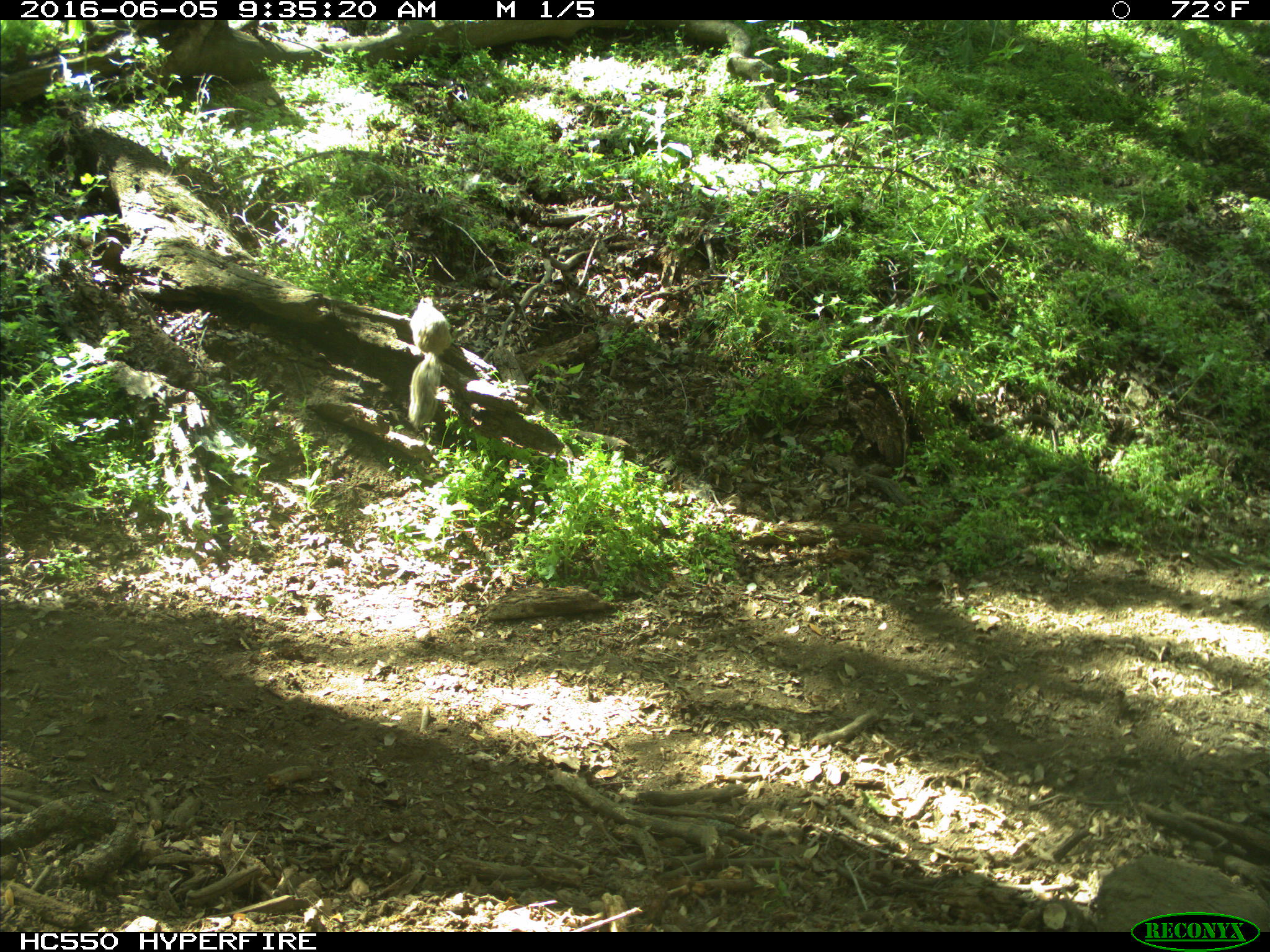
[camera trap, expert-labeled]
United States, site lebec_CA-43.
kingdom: Animalia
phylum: Chordata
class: Mammalia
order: Rodentia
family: Sciuridae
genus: Otospermophilus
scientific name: Otospermophilus beecheyi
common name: california ground squirrel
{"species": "Otospermophilus beecheyi (california ground squirrel)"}